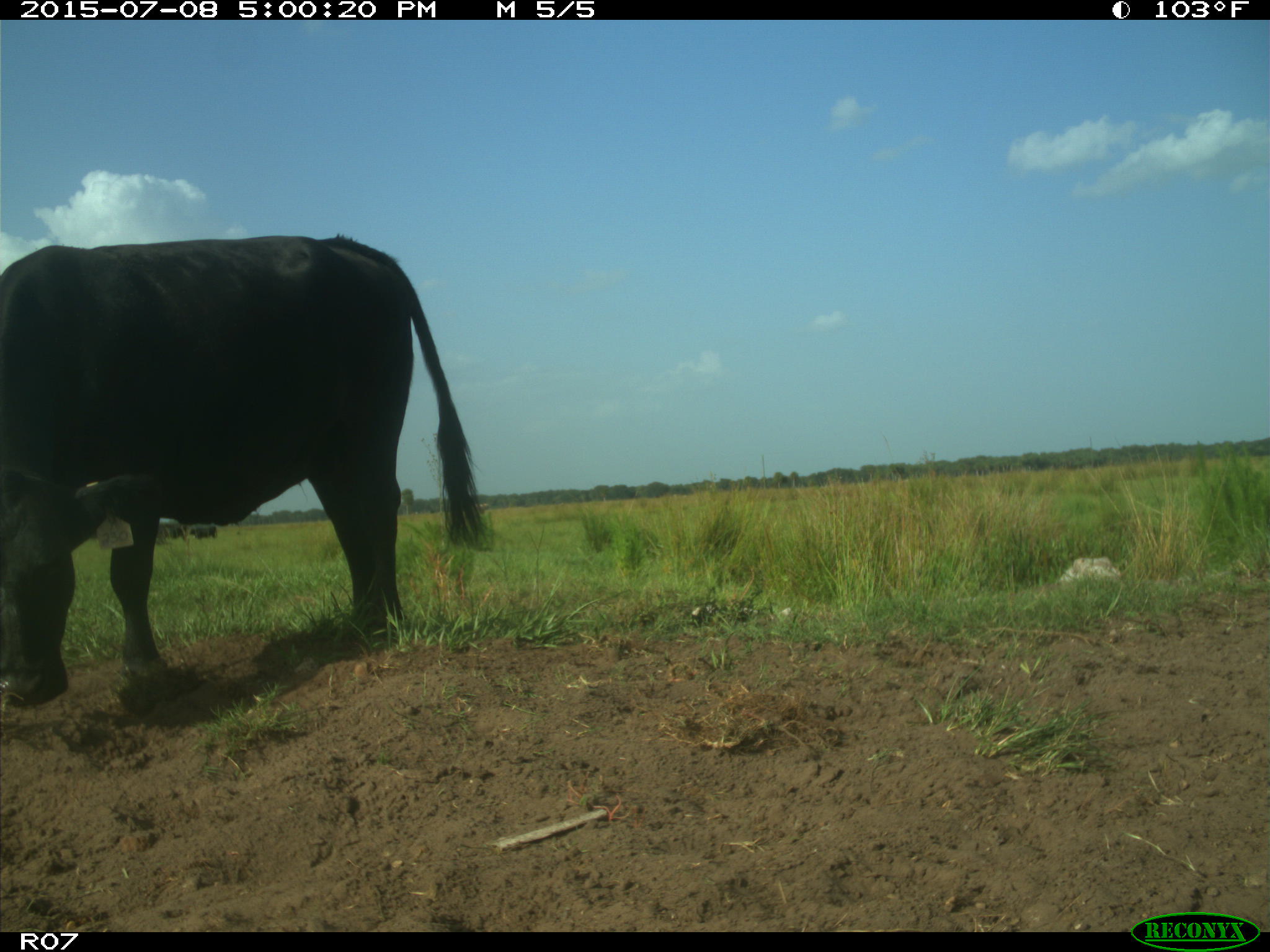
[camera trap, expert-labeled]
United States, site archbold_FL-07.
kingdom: Animalia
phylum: Chordata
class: Mammalia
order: Artiodactyla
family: Bovidae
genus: Bos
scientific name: Bos taurus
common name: domestic cow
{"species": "Bos taurus (domestic cow)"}